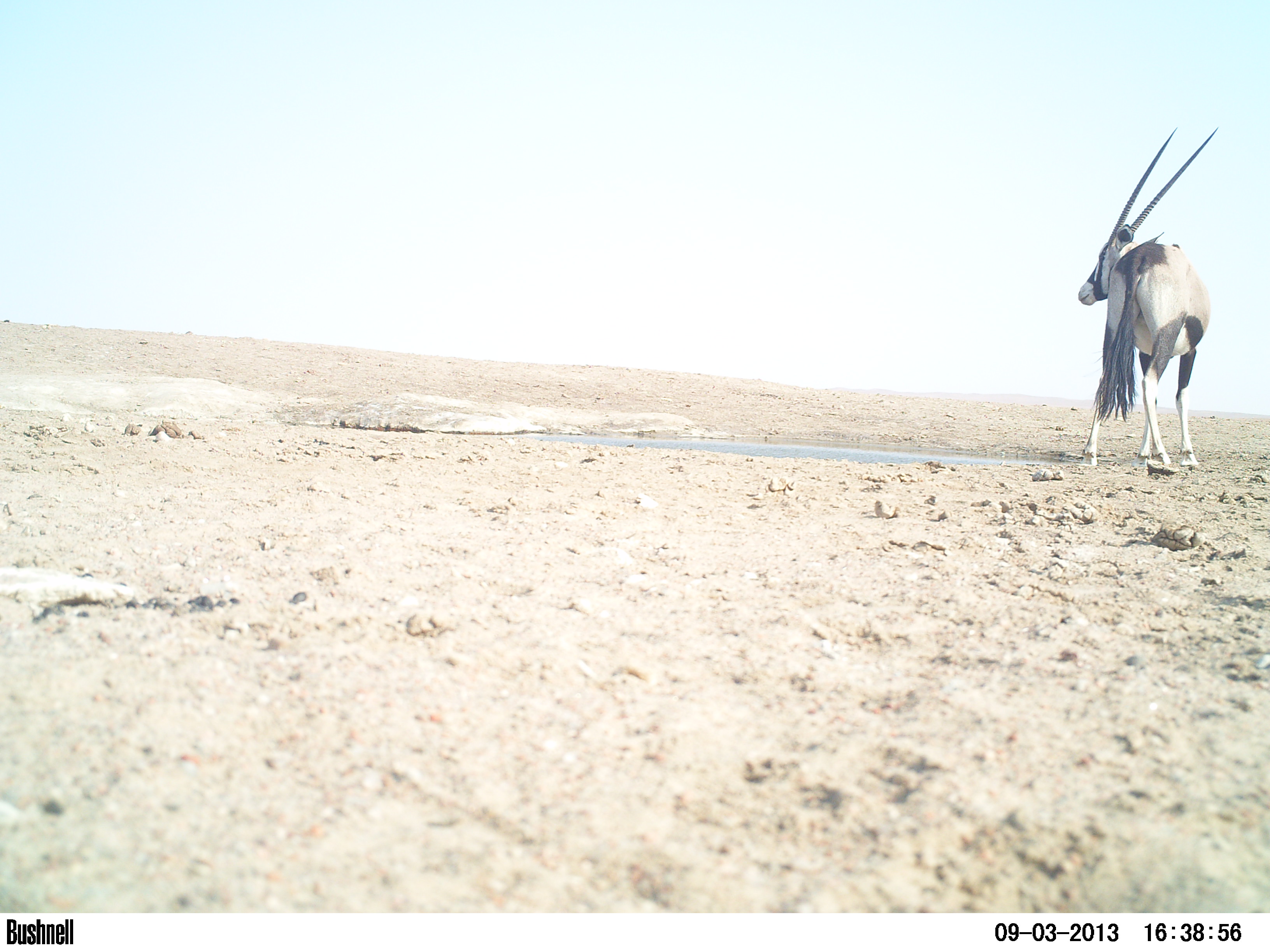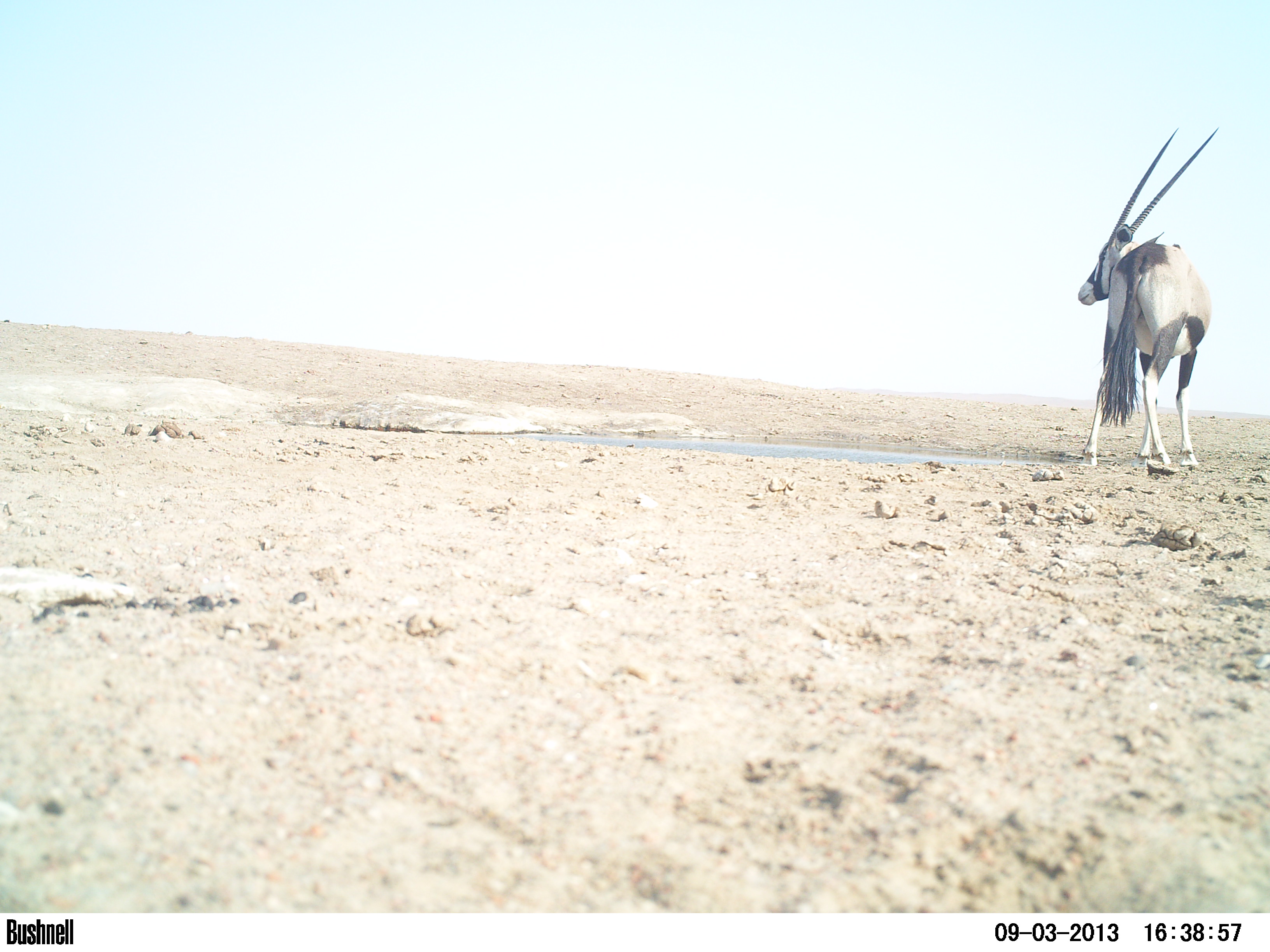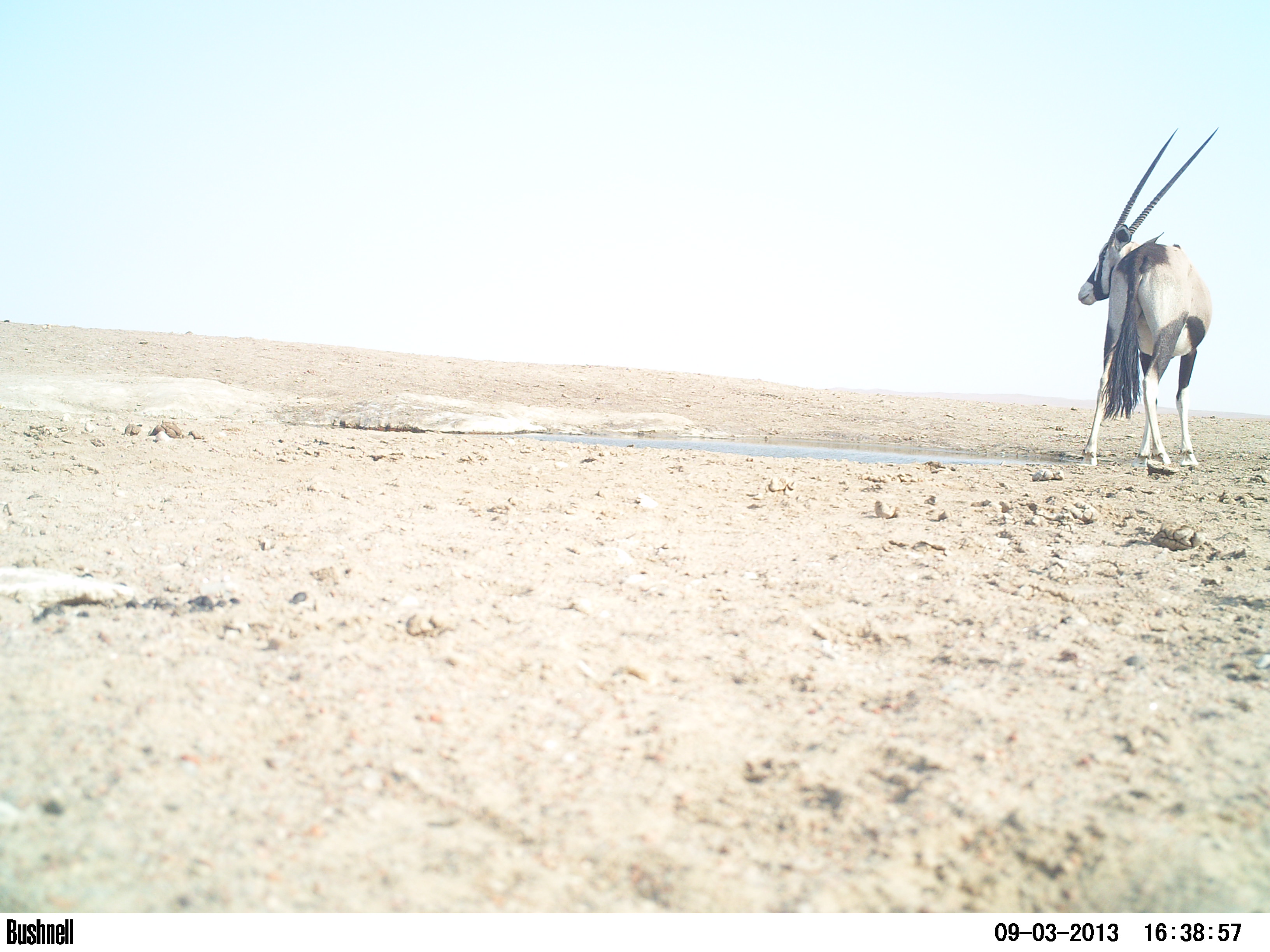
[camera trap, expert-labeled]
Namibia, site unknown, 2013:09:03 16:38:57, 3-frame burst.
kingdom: Animalia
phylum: Chordata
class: Mammalia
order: Artiodactyla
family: Bovidae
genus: Oryx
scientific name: Oryx gazella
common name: gemsbok